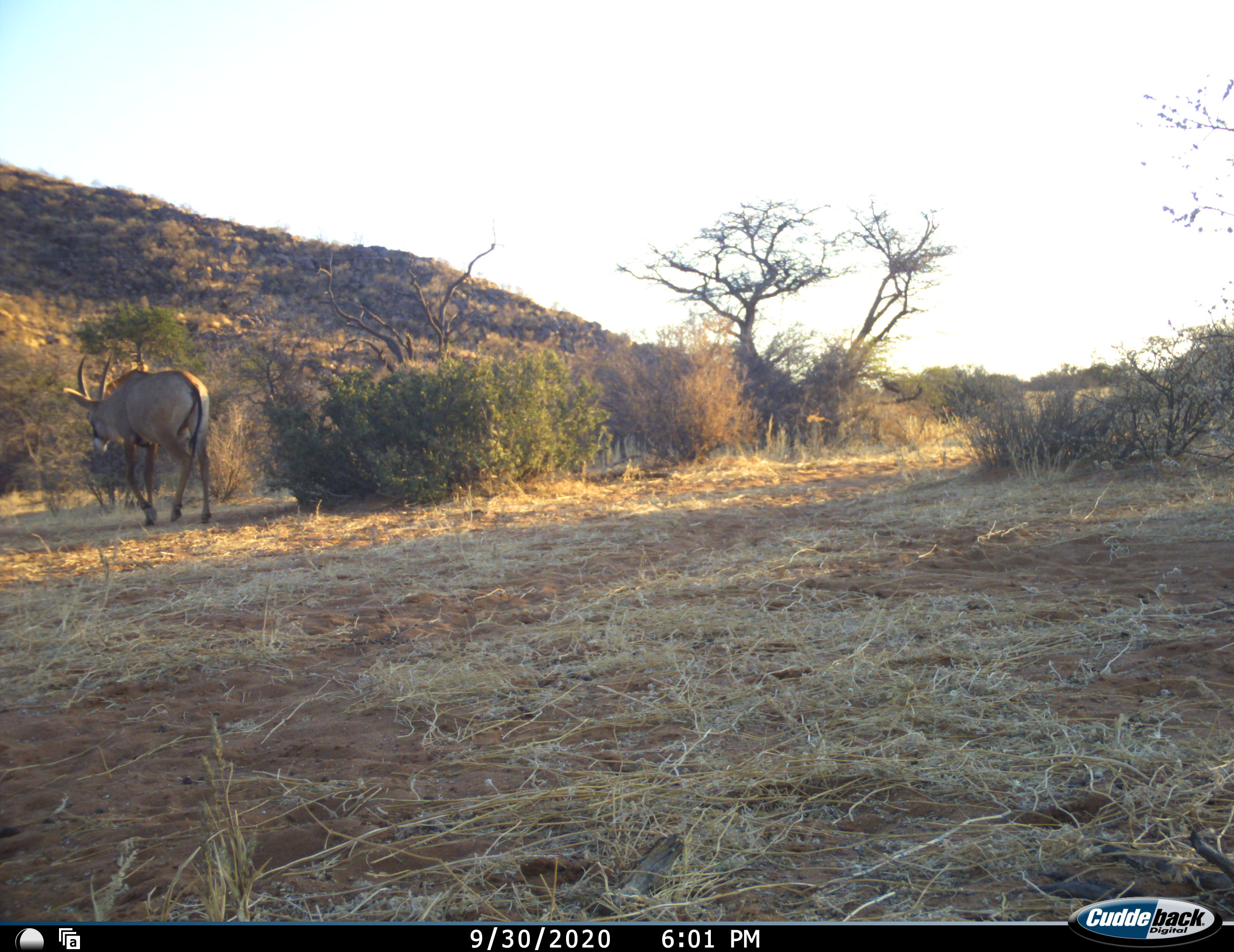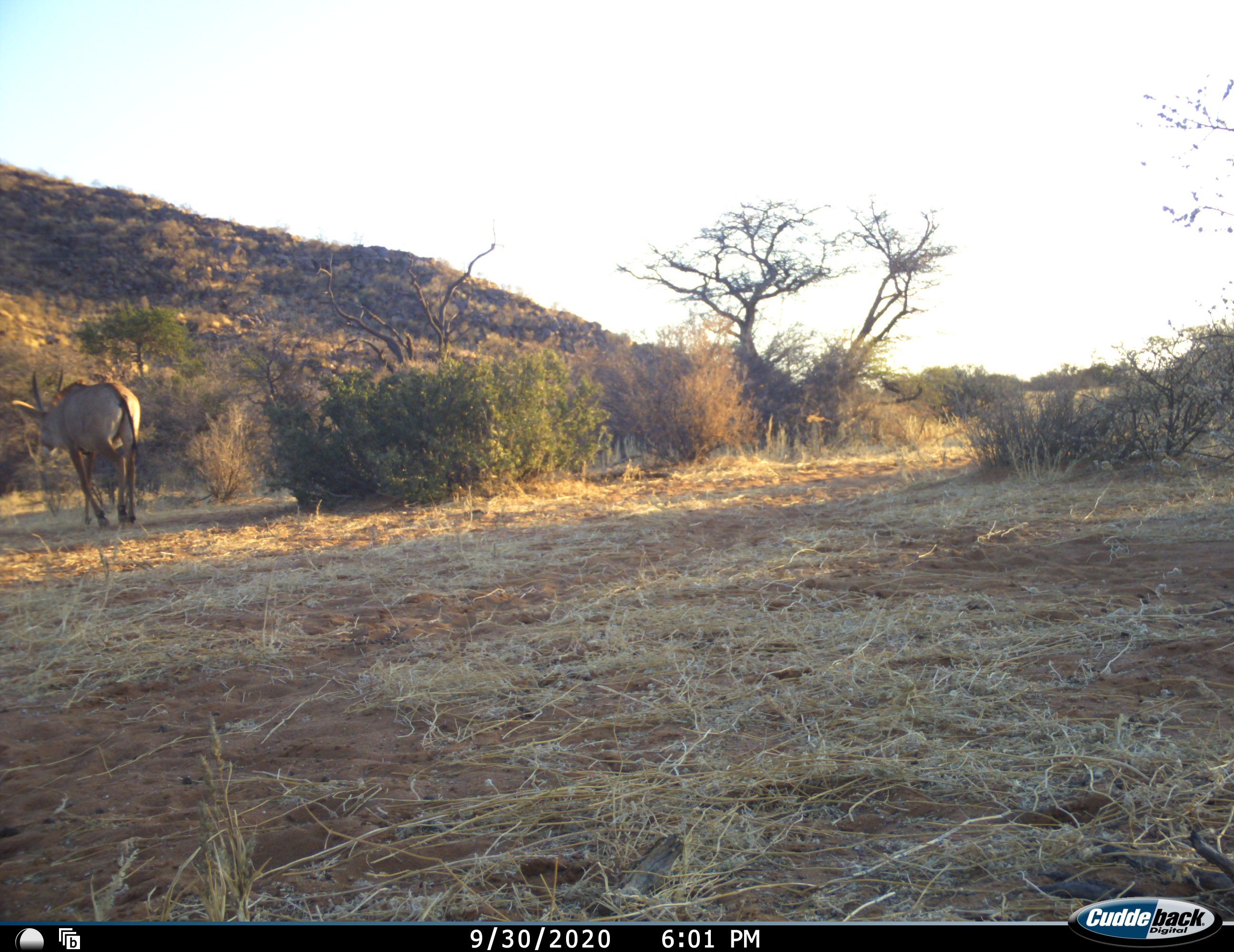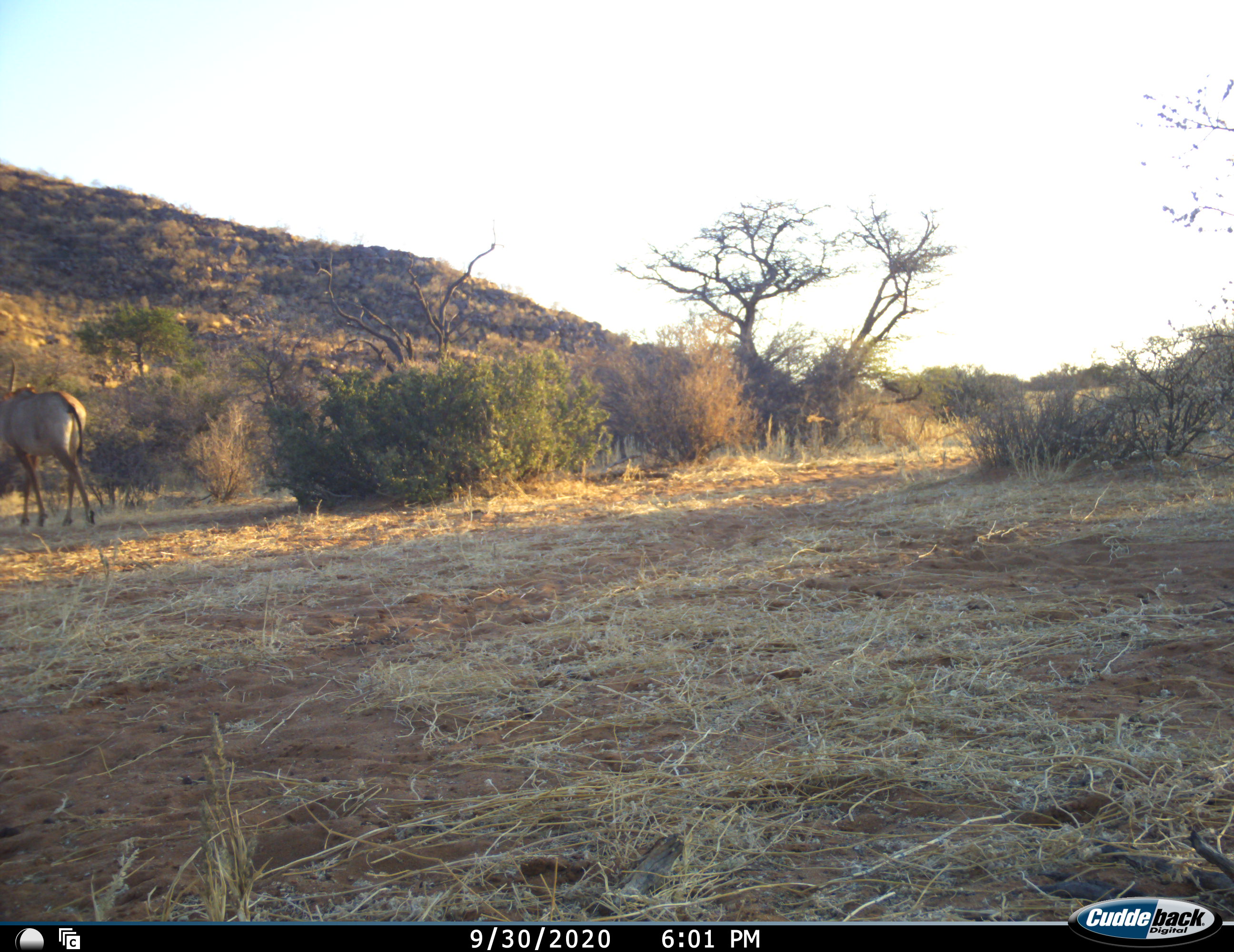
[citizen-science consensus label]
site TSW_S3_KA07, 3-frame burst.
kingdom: Animalia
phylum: Chordata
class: Mammalia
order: Artiodactyla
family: Bovidae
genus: Hippotragus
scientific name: Hippotragus equinus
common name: roan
Roan (Hippotragus equinus), count 1. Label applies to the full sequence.